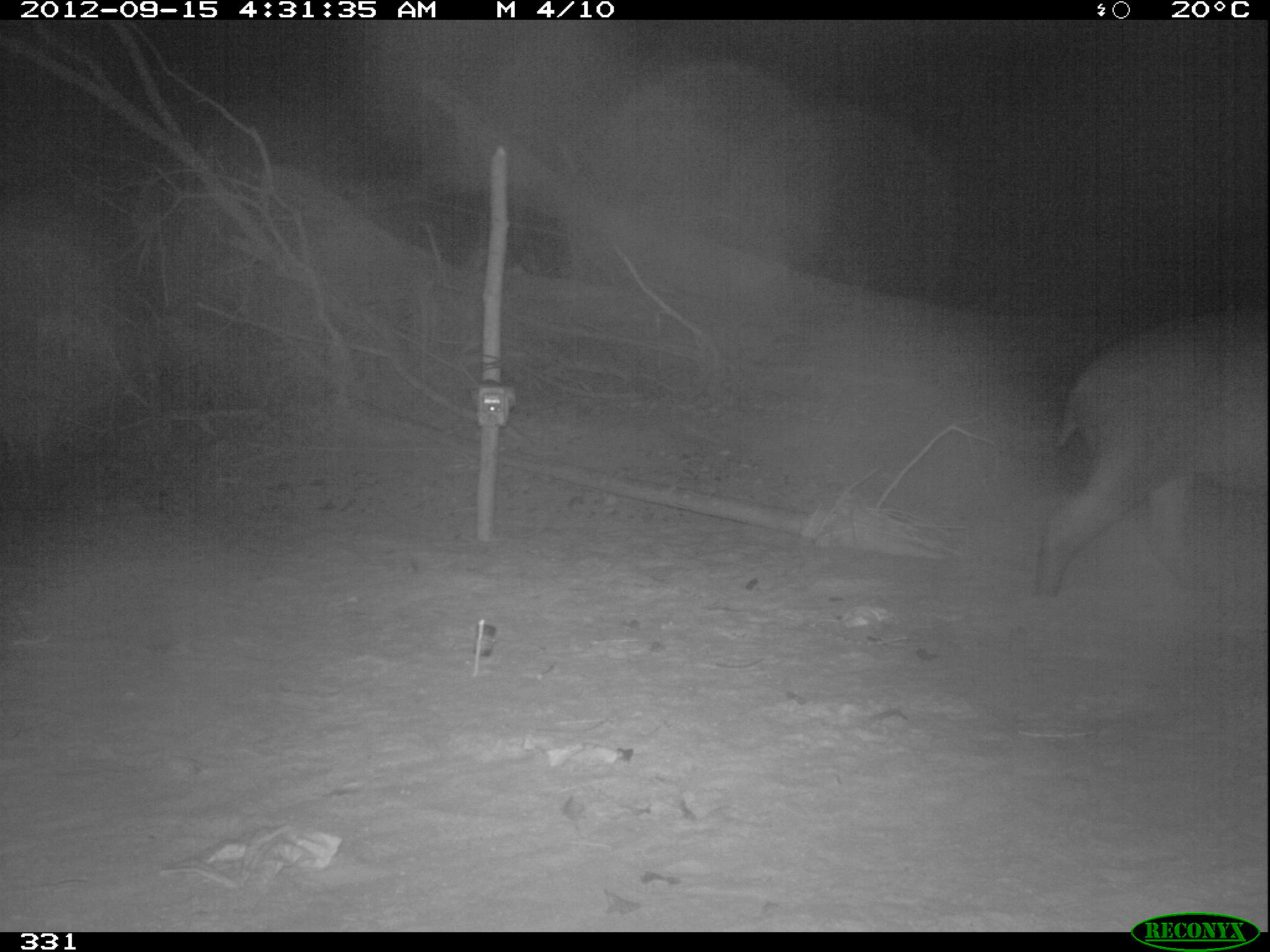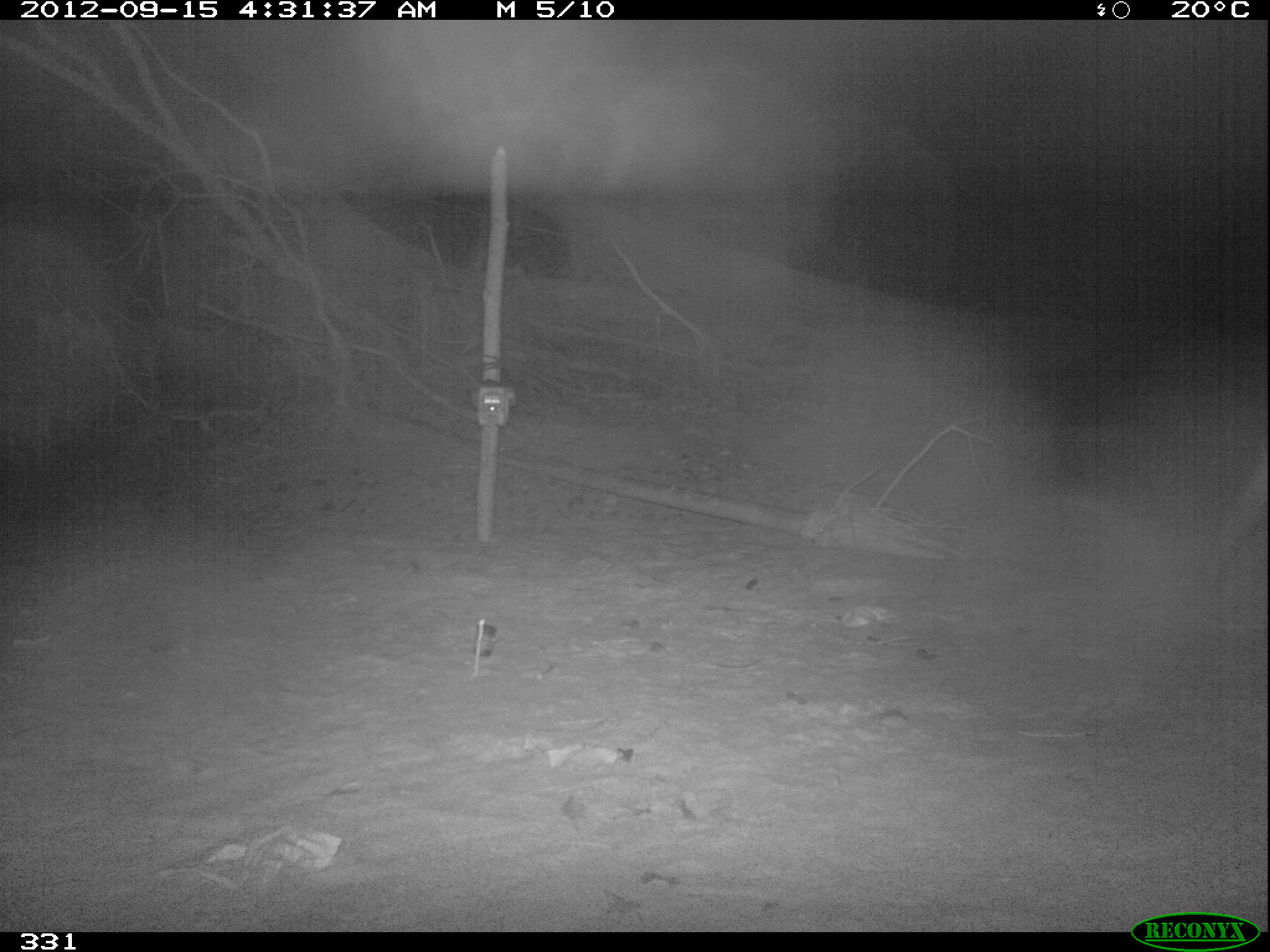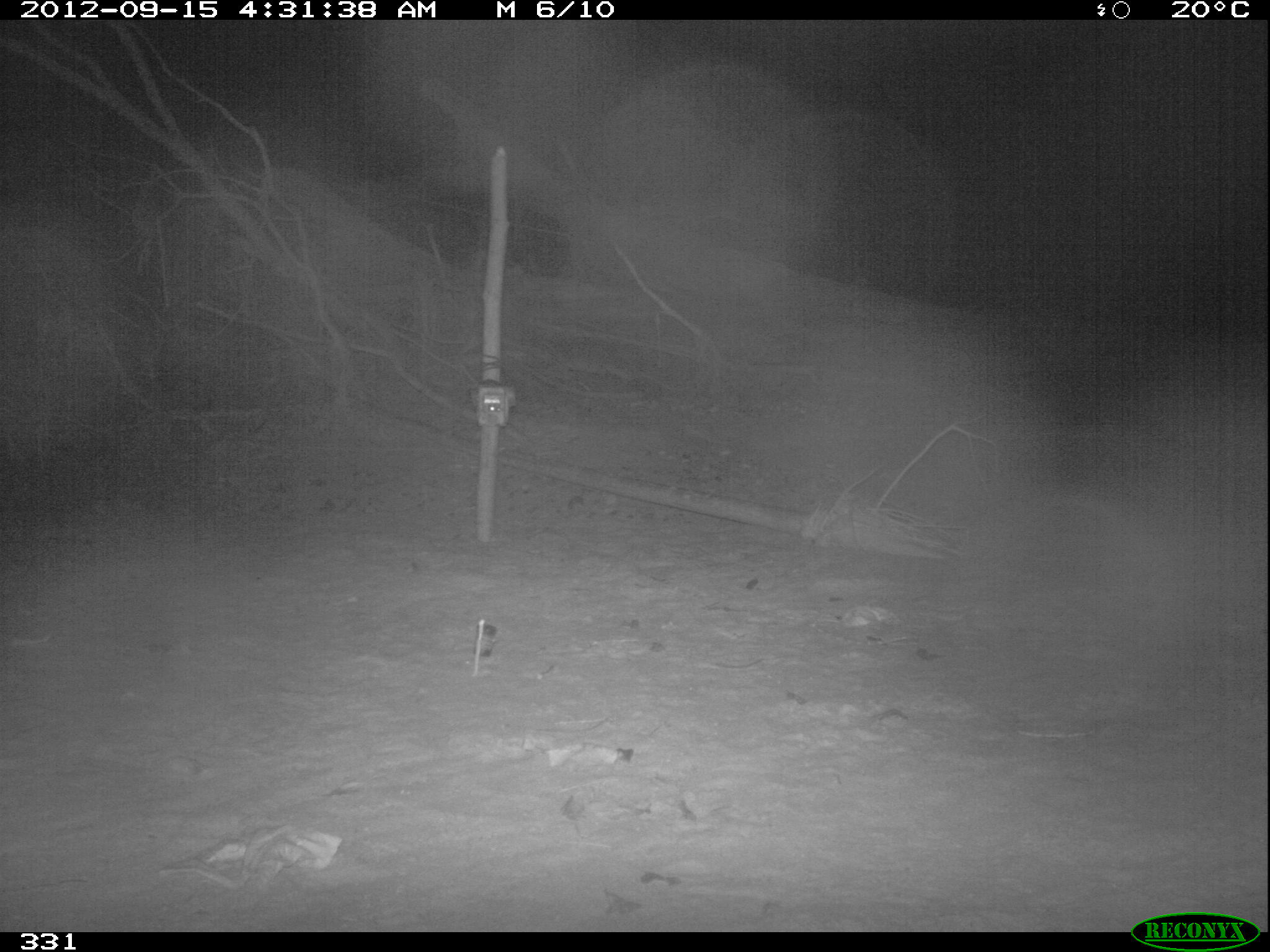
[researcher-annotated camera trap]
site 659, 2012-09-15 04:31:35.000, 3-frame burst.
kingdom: Animalia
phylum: Chordata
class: Mammalia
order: Perissodactyla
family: Tapiridae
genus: Tapirus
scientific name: Tapirus terrestris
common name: south american tapir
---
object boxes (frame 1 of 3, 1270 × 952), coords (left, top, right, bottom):
tapirus terrestris: (1027, 306, 1266, 641)